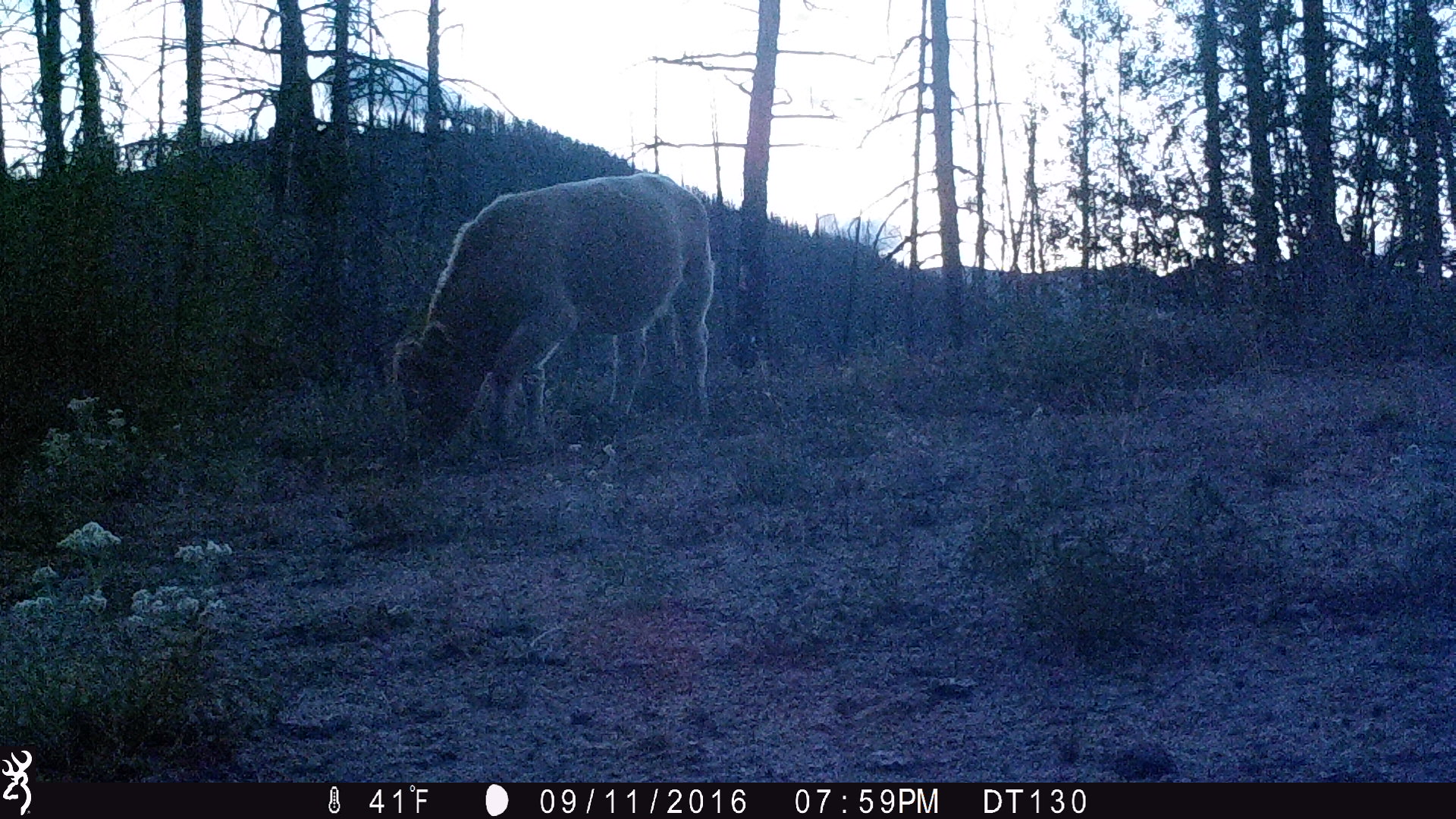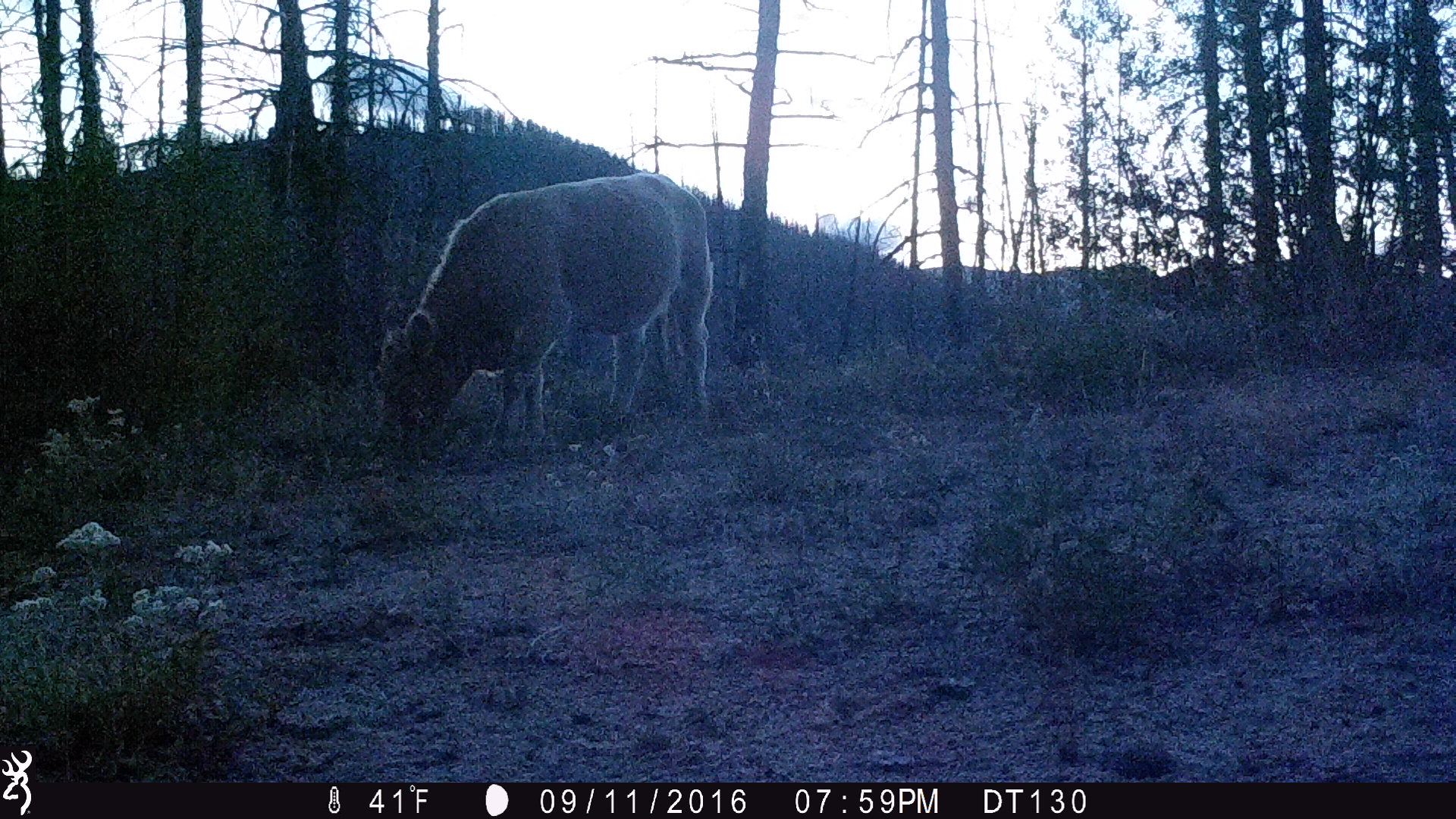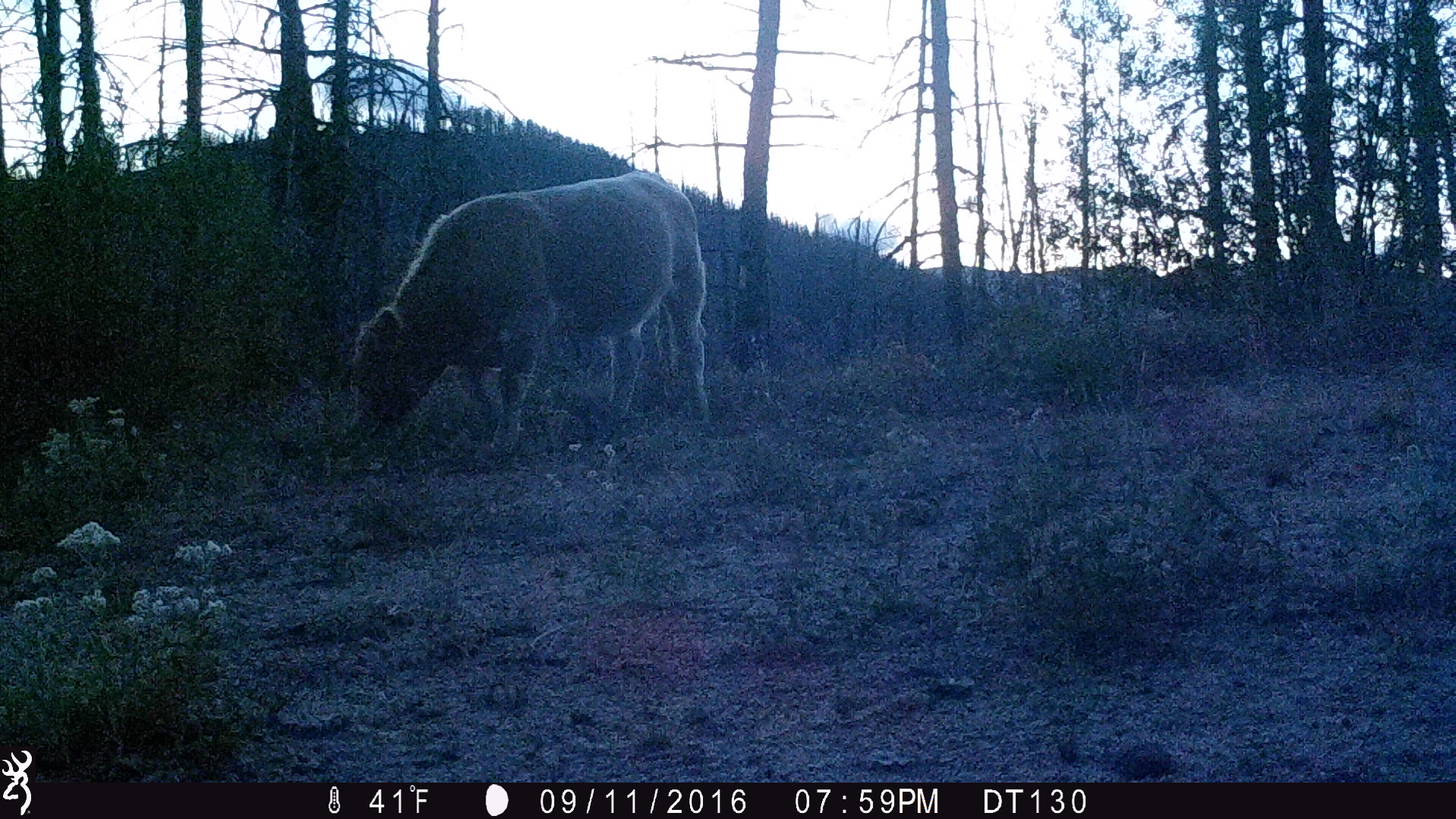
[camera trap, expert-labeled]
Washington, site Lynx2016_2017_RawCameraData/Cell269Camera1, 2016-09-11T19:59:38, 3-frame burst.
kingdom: Animalia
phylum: Chordata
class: Mammalia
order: Artiodactyla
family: Bovidae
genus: Bos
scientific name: Bos taurus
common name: domestic cattle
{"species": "domestic cattle (Bos taurus)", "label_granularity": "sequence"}